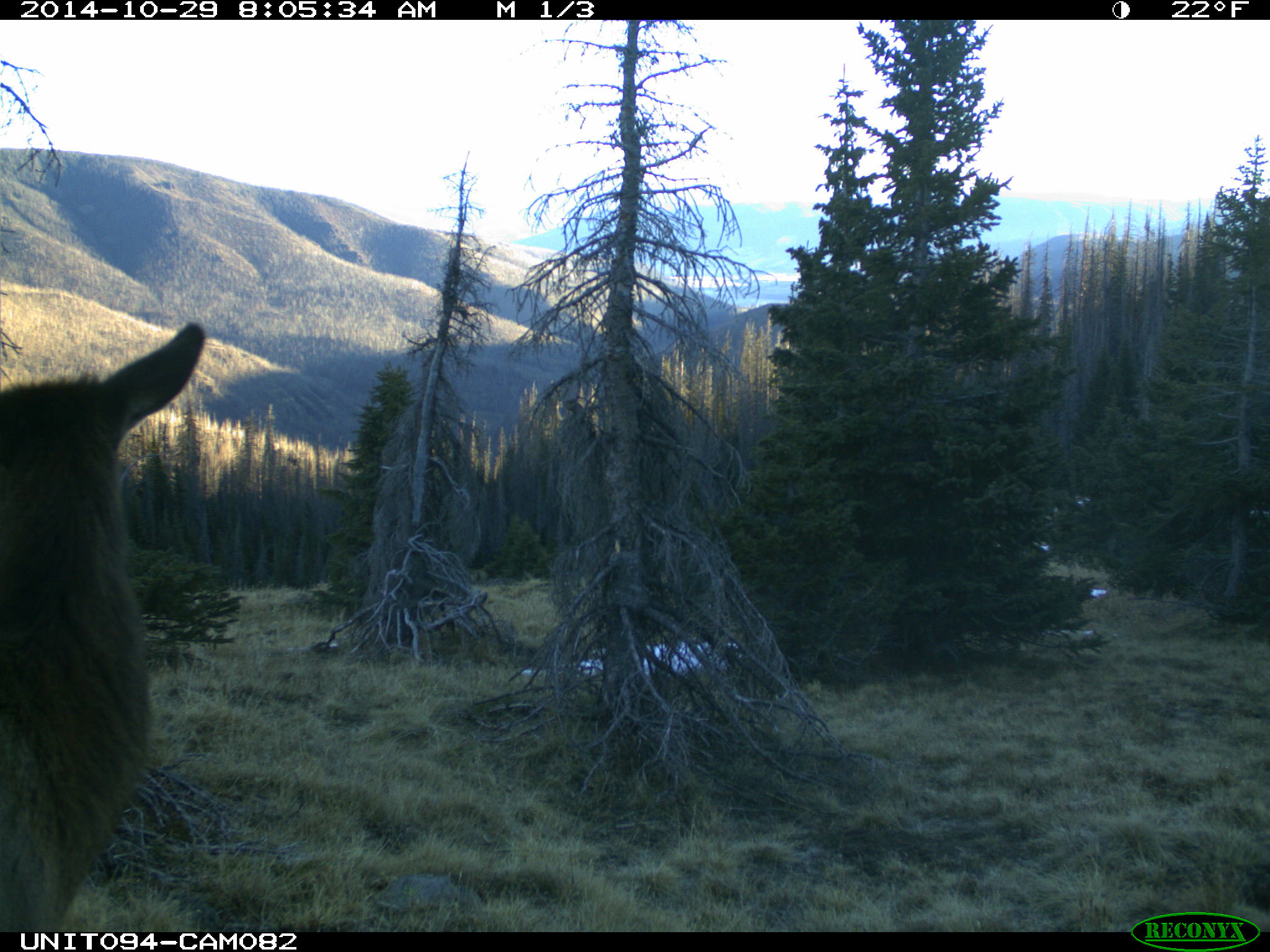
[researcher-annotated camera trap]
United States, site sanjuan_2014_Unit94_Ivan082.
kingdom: Animalia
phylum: Chordata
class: Mammalia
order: Artiodactyla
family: Cervidae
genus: Cervus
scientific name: Cervus elaphus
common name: red deer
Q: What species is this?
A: Cervus elaphus (red deer).